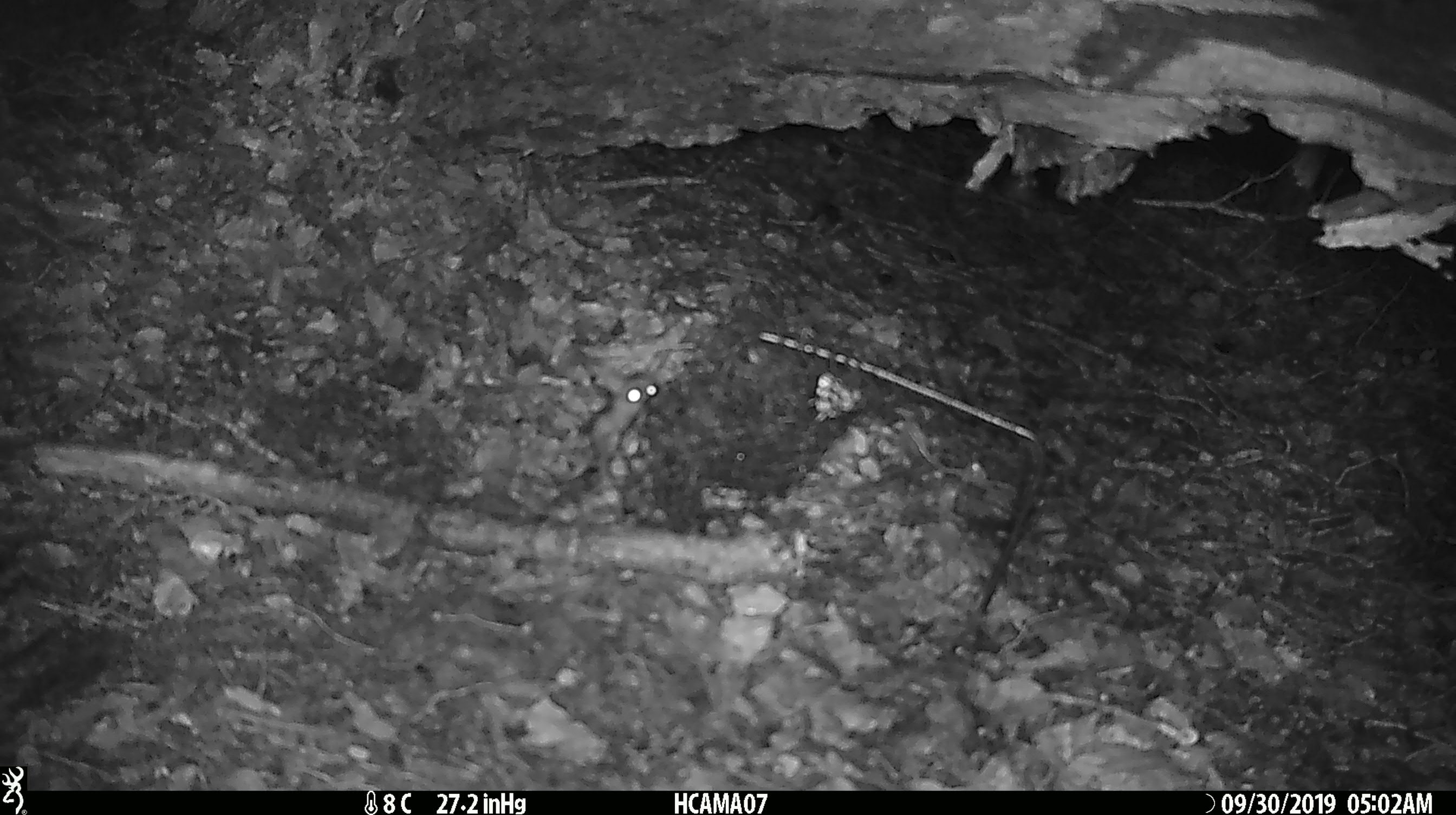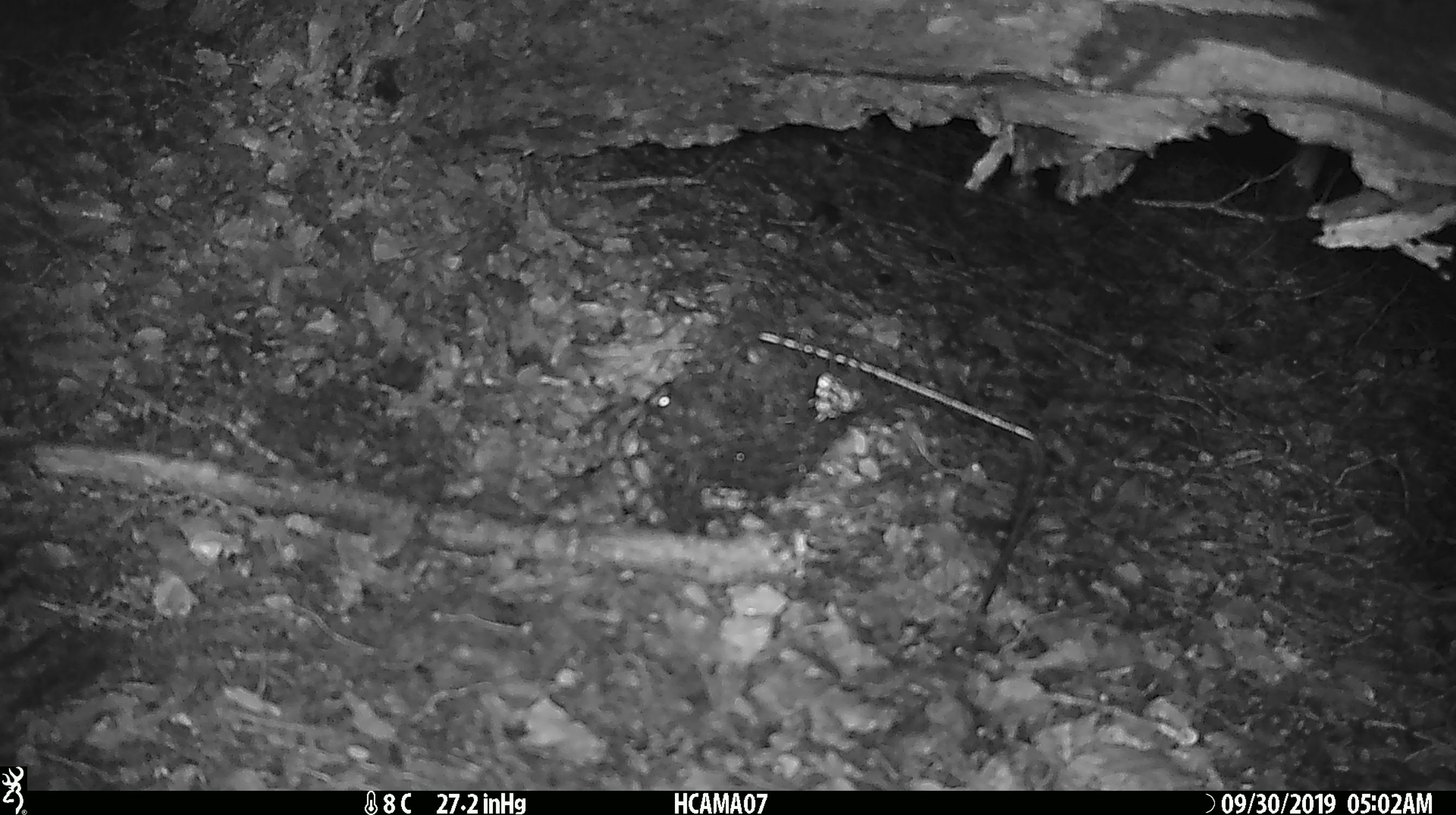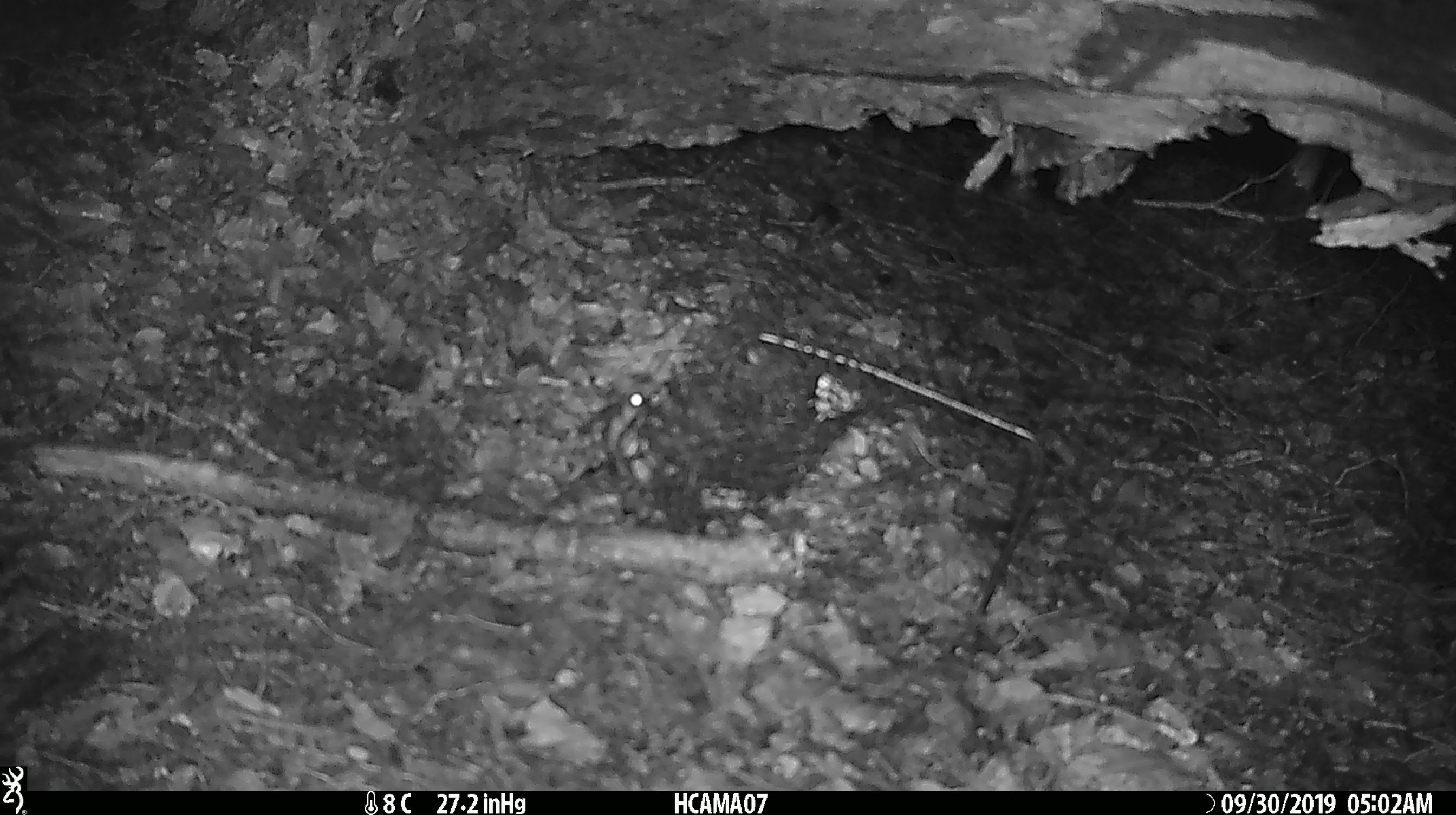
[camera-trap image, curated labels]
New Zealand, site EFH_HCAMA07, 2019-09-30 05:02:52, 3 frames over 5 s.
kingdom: Animalia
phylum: Chordata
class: Mammalia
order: Rodentia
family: Muridae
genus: Mus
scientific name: Mus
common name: mouse